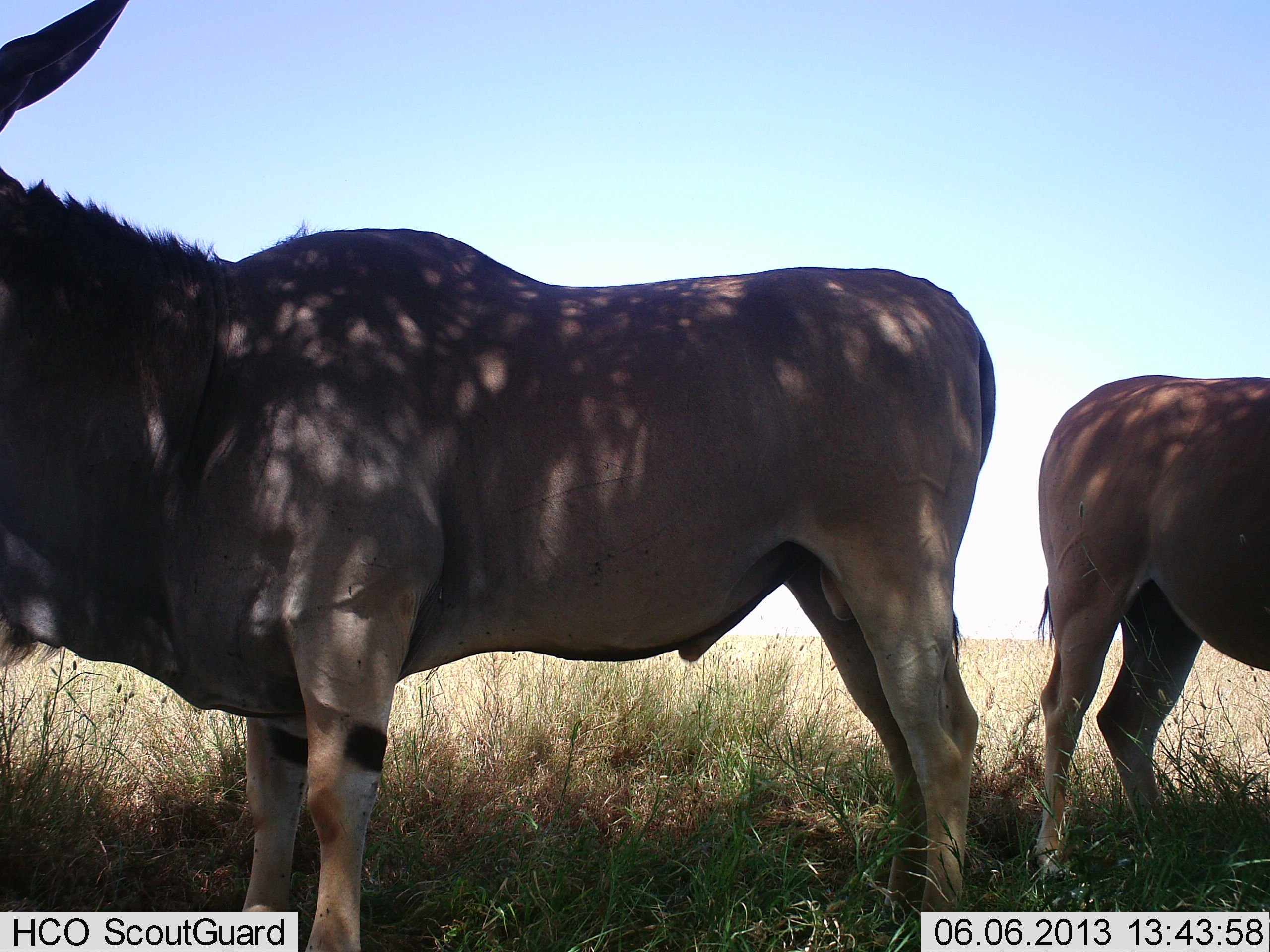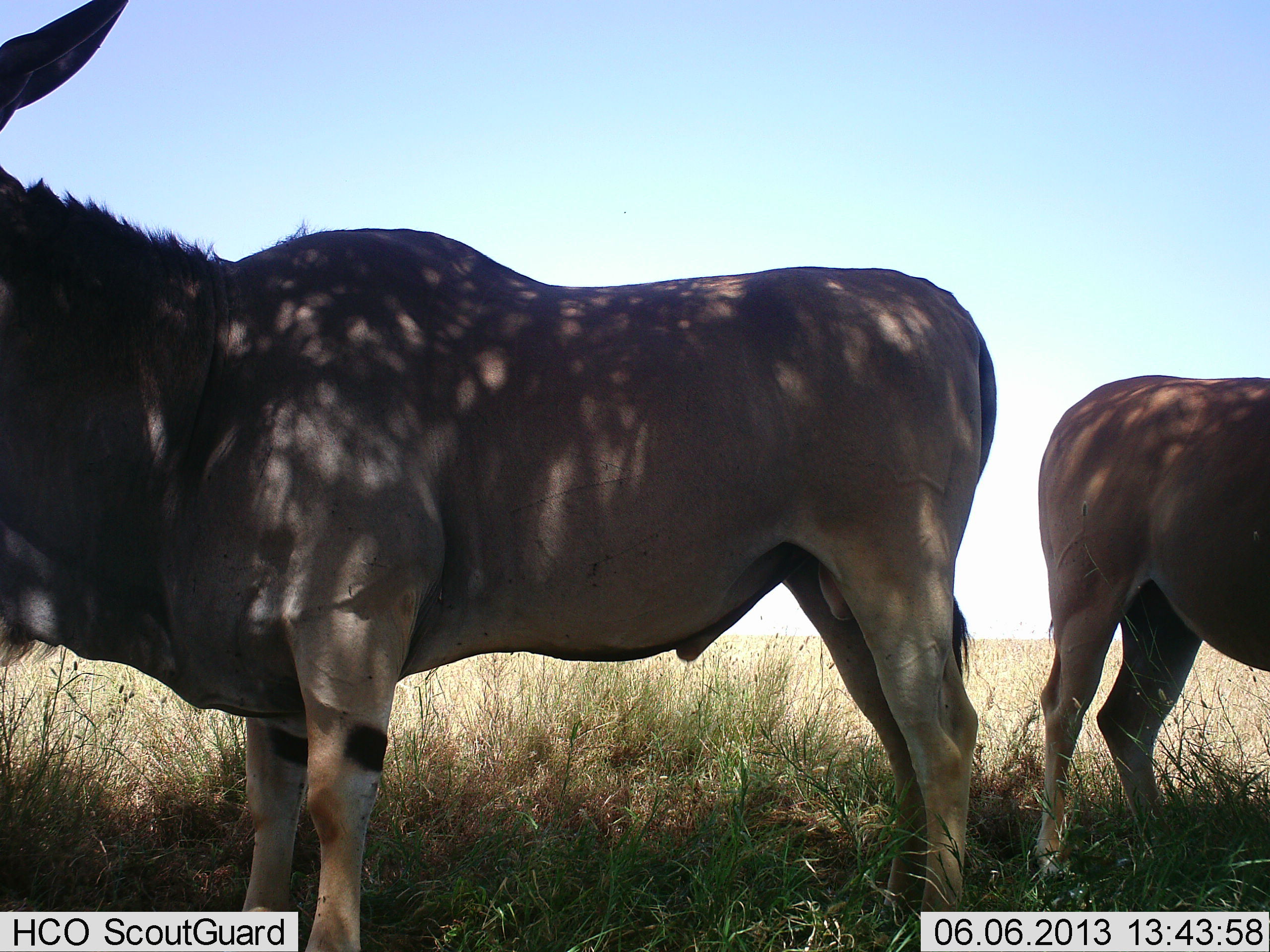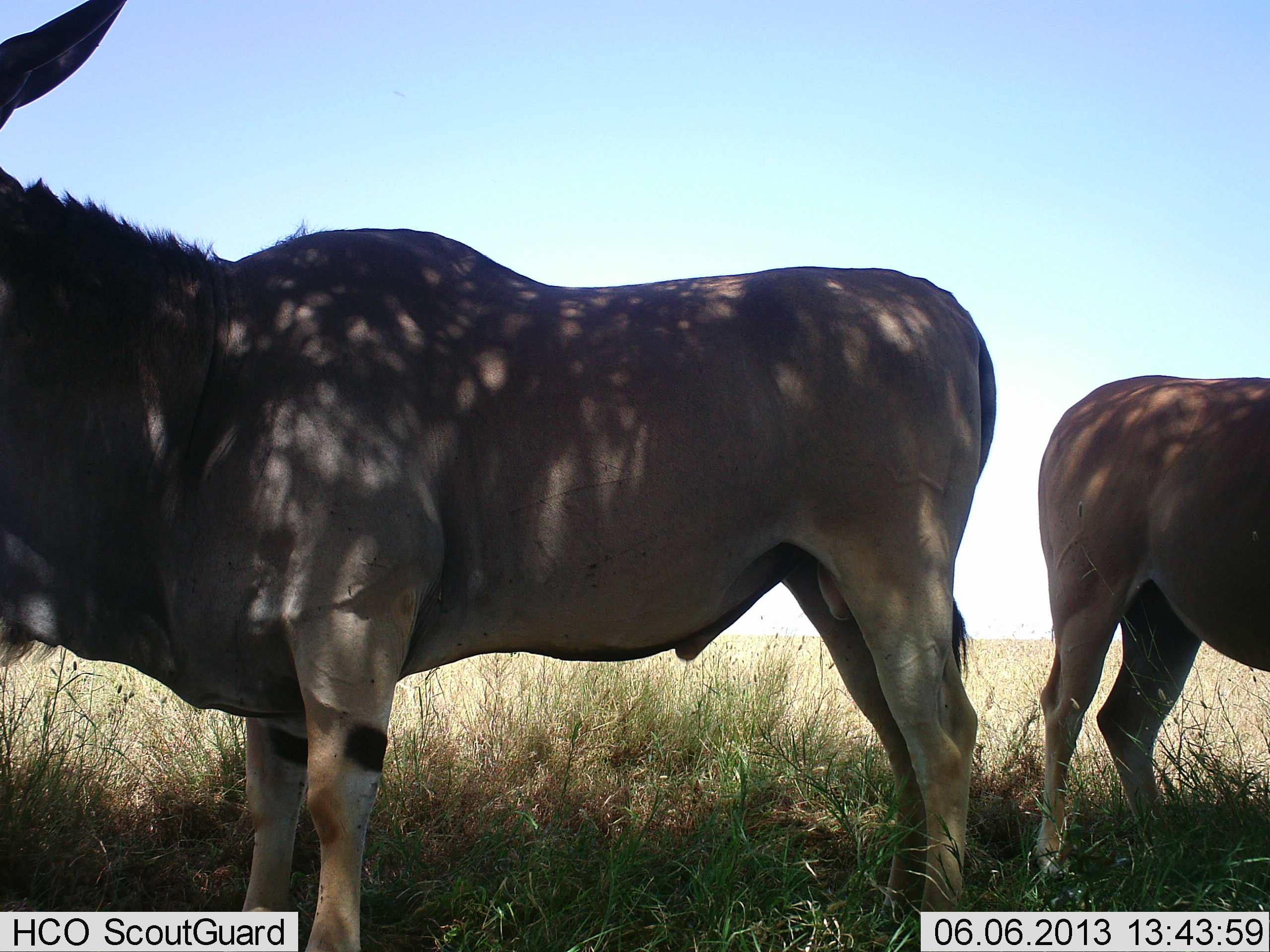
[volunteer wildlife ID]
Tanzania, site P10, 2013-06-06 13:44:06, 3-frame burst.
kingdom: Animalia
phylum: Chordata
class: Mammalia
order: Artiodactyla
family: Bovidae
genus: Tragelaphus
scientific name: Tragelaphus oryx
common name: eland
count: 2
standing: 90%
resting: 0%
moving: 0%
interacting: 0%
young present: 0%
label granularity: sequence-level